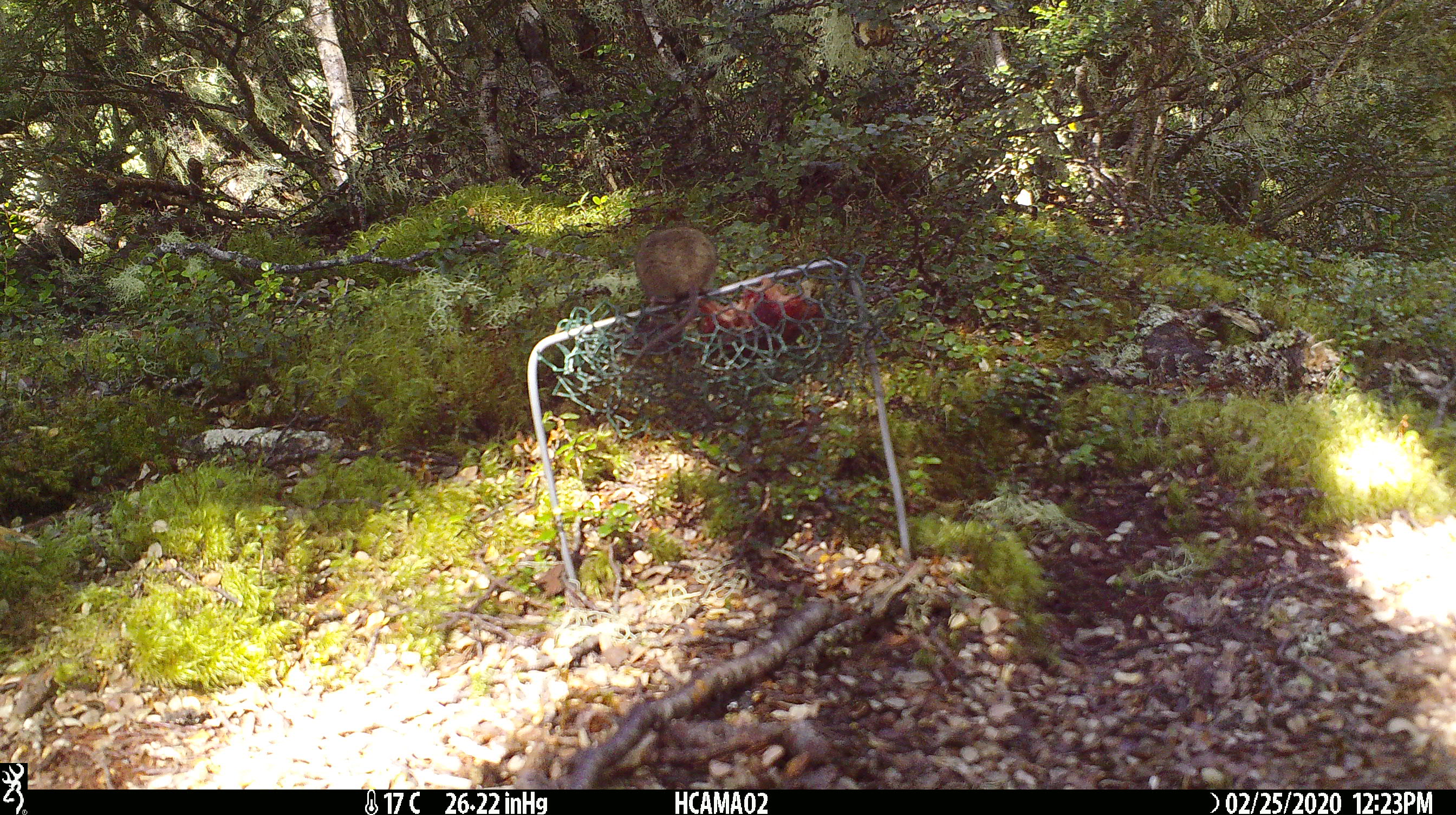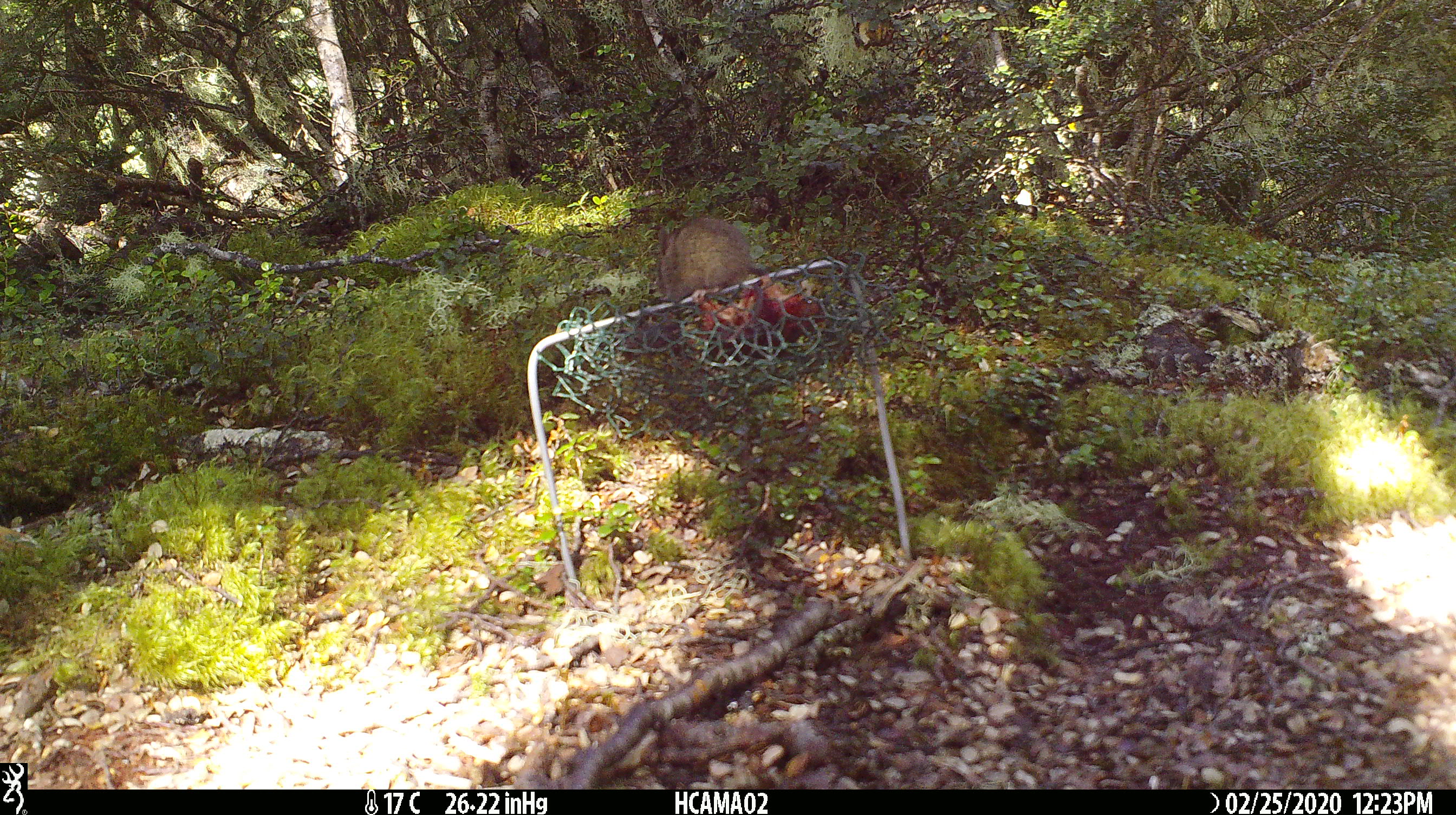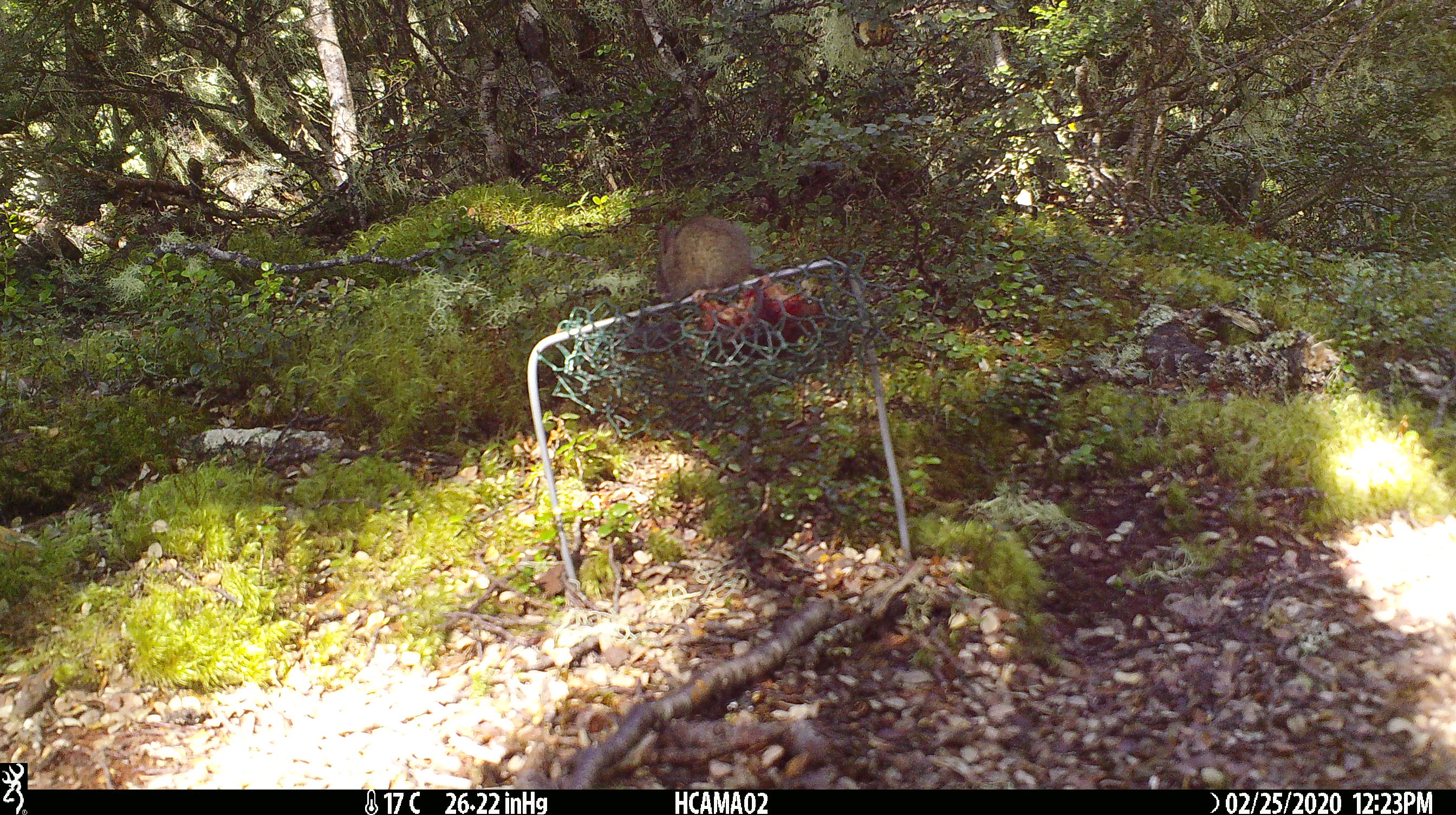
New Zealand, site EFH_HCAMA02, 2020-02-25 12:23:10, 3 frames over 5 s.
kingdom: Animalia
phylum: Chordata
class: Mammalia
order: Rodentia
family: Muridae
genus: Mus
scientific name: Mus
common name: mouse